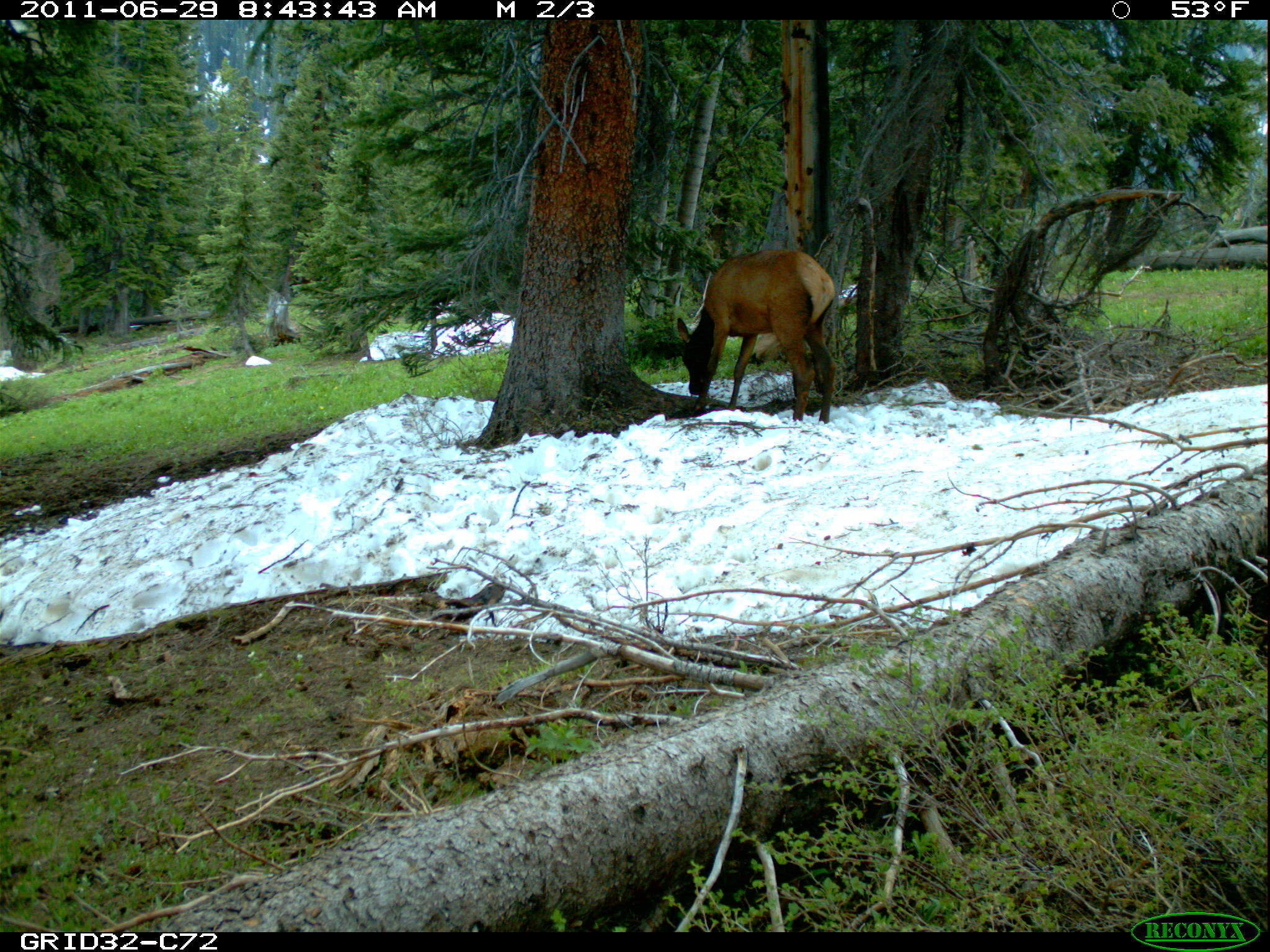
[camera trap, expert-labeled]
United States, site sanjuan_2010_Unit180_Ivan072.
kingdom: Animalia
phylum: Chordata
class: Mammalia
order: Artiodactyla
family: Cervidae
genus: Cervus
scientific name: Cervus elaphus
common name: red deer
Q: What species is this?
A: Cervus elaphus (red deer).